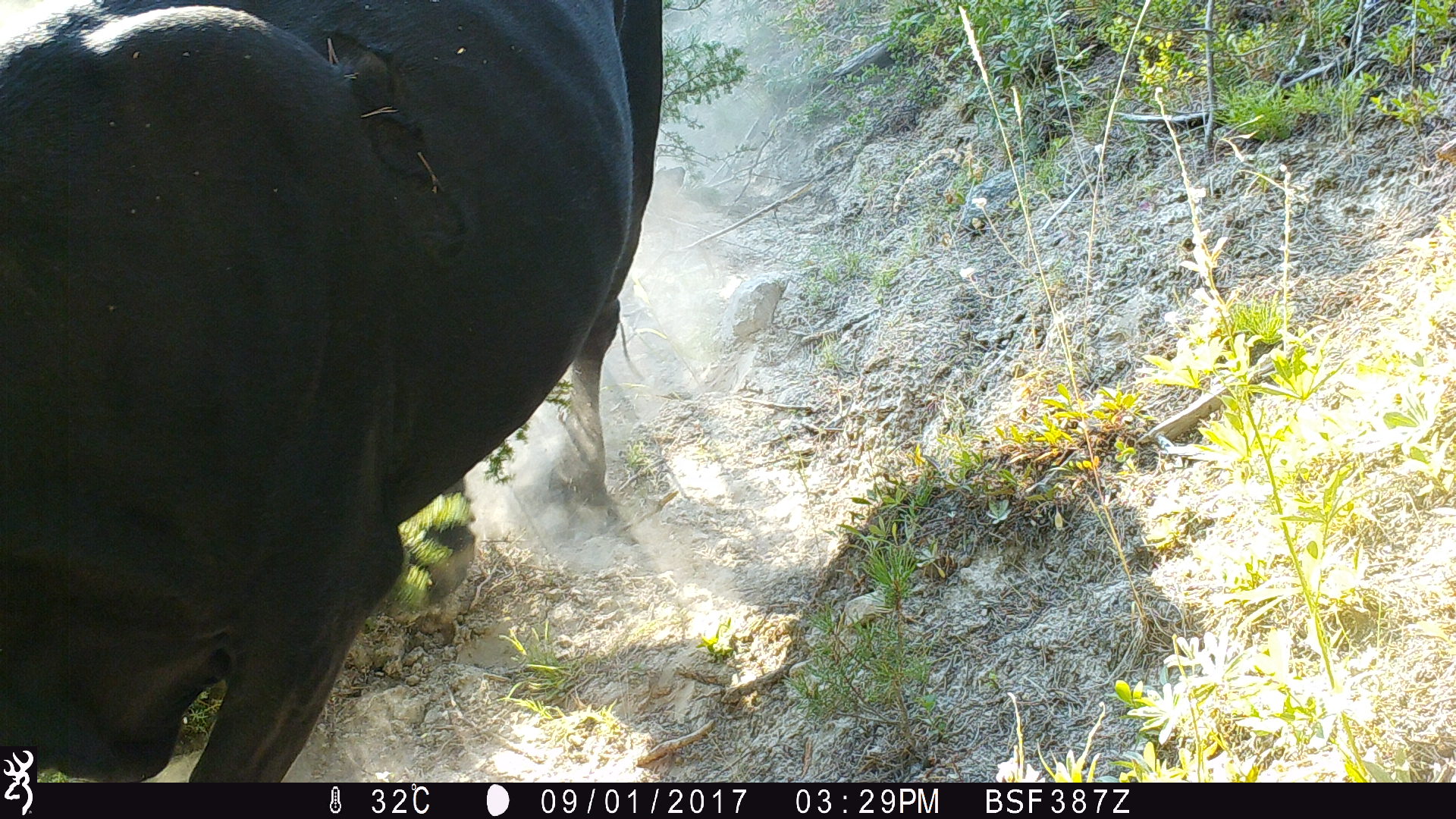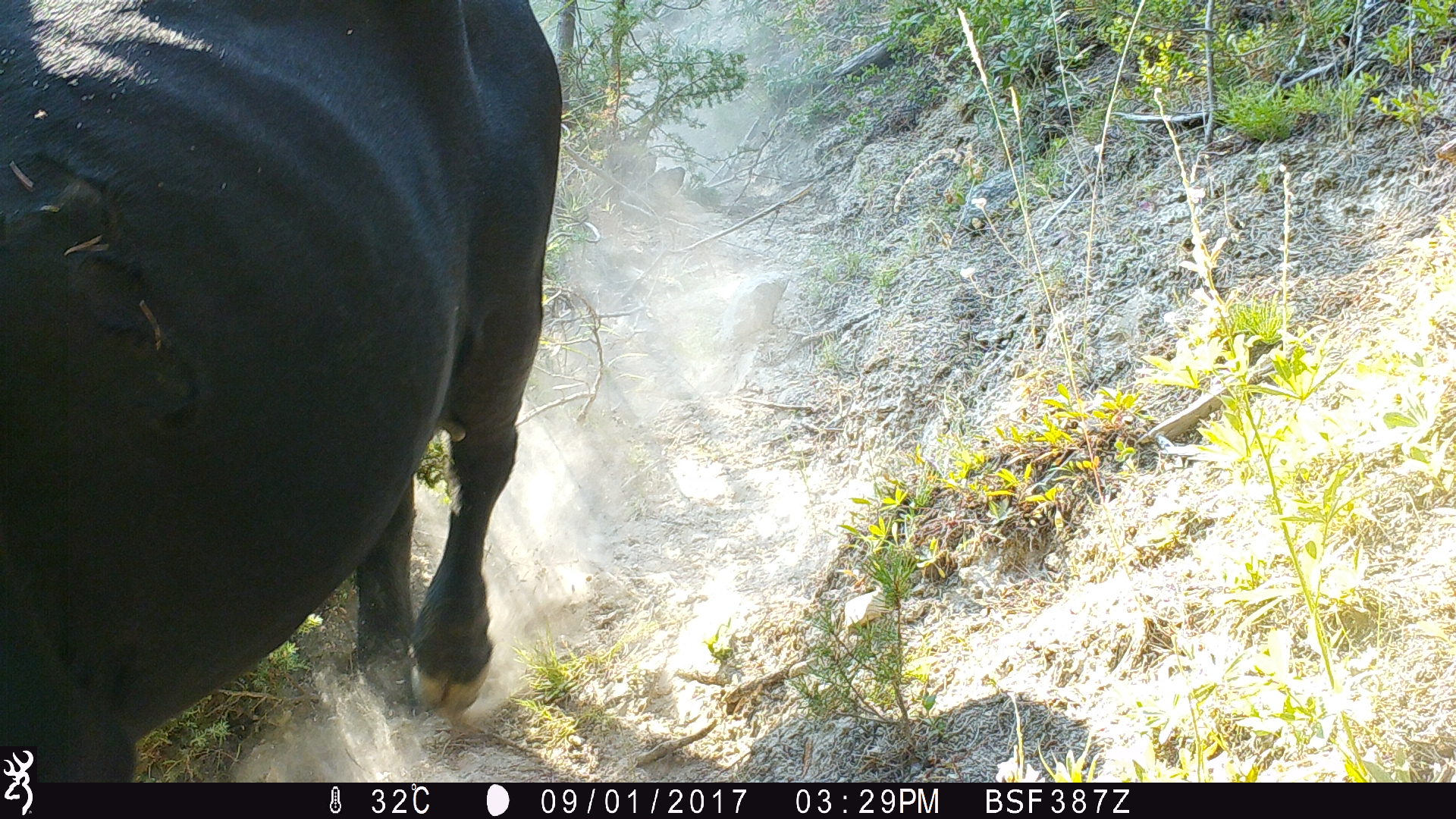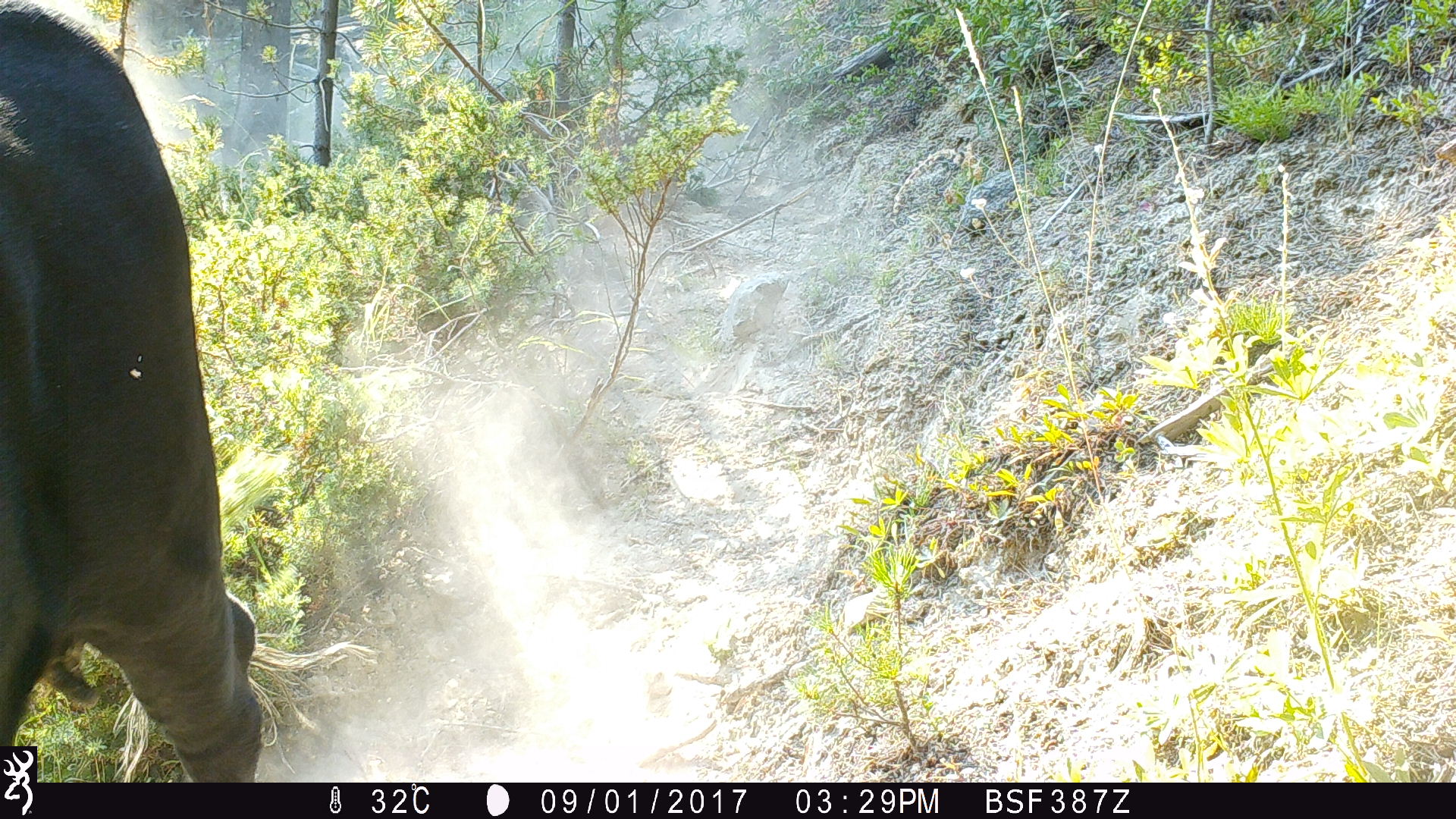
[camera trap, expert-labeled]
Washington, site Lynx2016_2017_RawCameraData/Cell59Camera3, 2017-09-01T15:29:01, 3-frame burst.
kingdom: Animalia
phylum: Chordata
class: Mammalia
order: Artiodactyla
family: Bovidae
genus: Bos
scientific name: Bos taurus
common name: domestic cattle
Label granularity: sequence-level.